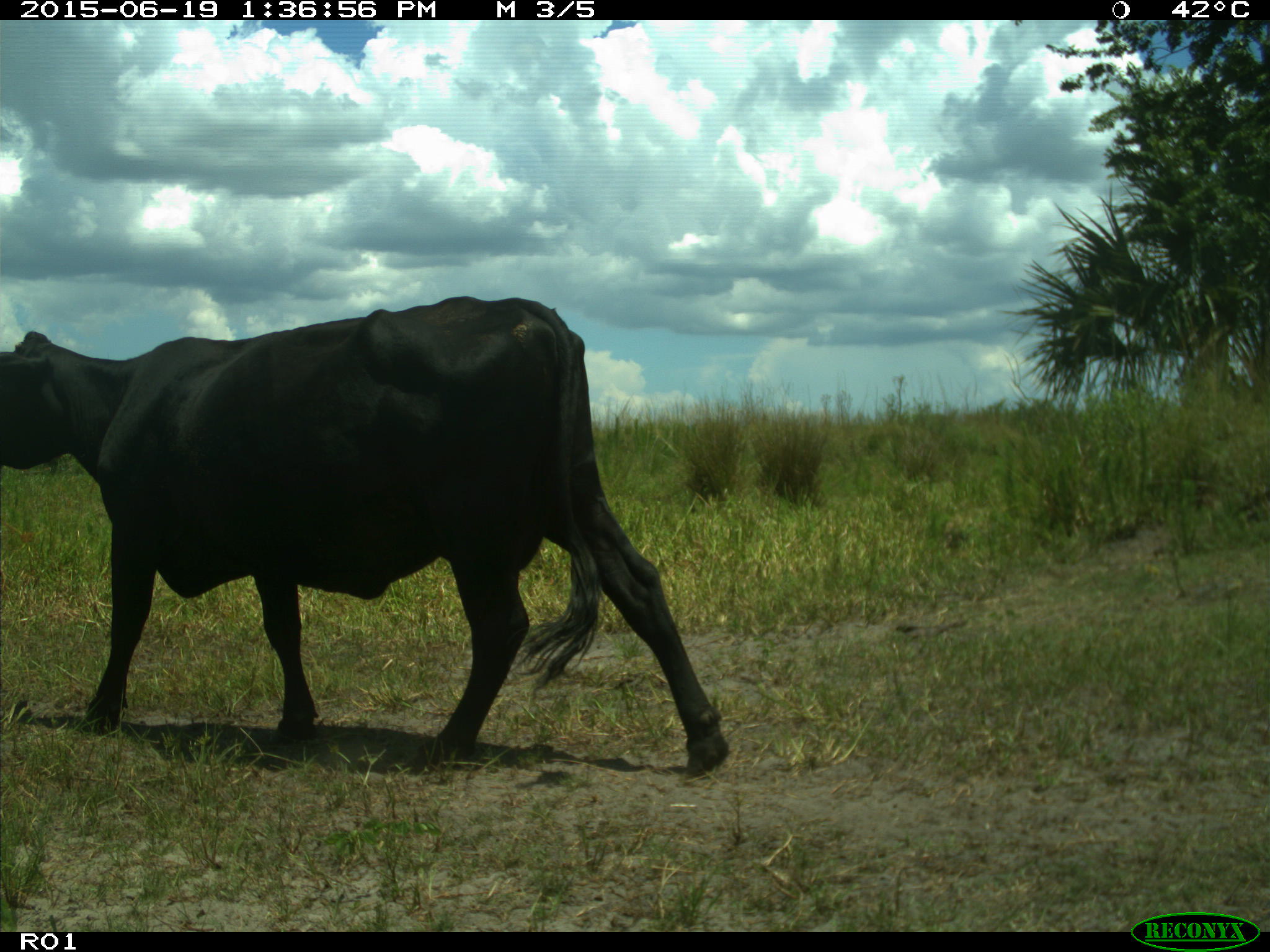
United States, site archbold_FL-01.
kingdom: Animalia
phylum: Chordata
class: Mammalia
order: Artiodactyla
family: Bovidae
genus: Bos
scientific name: Bos taurus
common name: domestic cow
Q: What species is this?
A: Bos taurus (domestic cow).